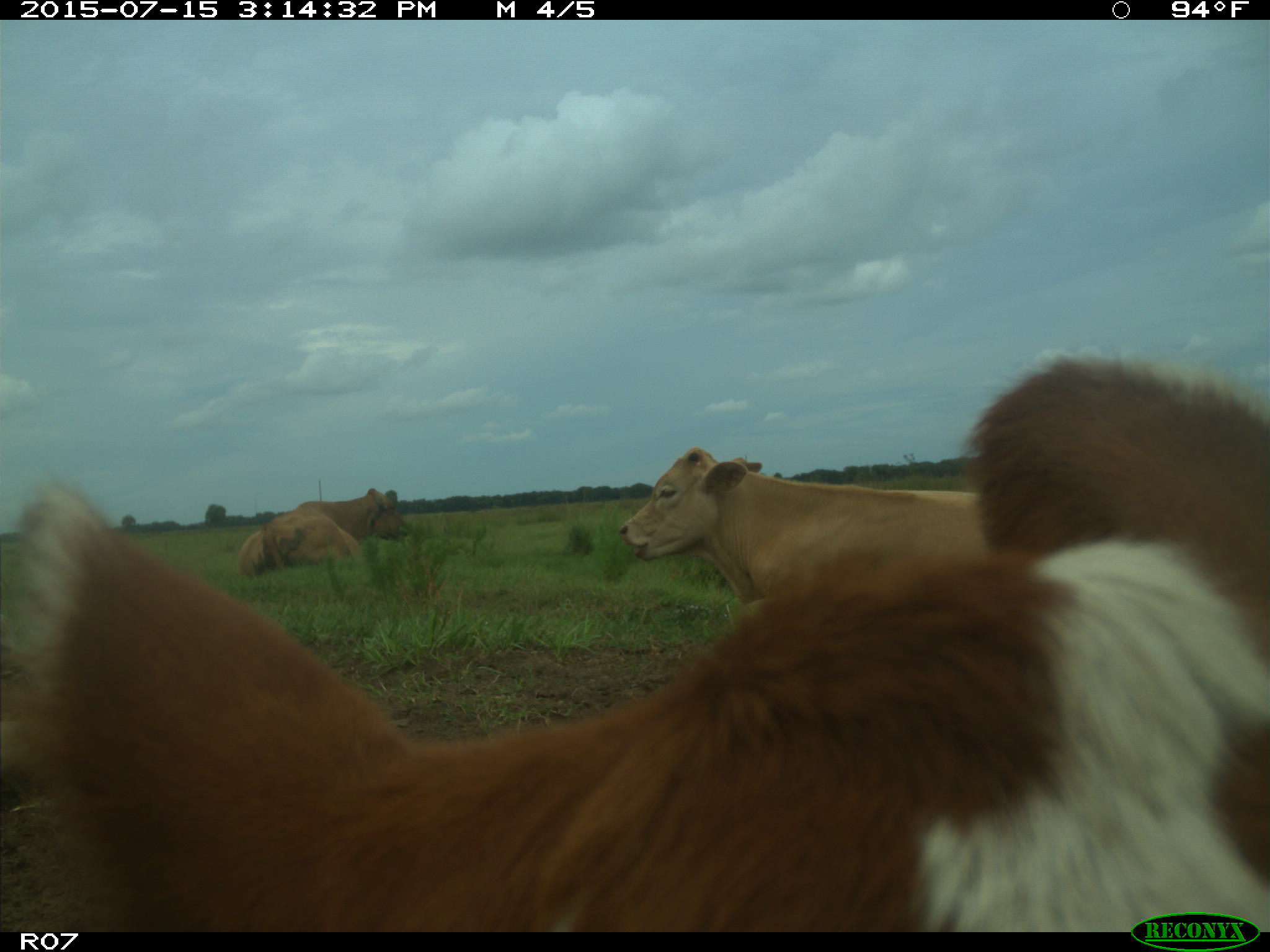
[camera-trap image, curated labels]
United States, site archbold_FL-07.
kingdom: Animalia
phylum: Chordata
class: Mammalia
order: Artiodactyla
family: Bovidae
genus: Bos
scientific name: Bos taurus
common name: domestic cow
Bos taurus (domestic cow).